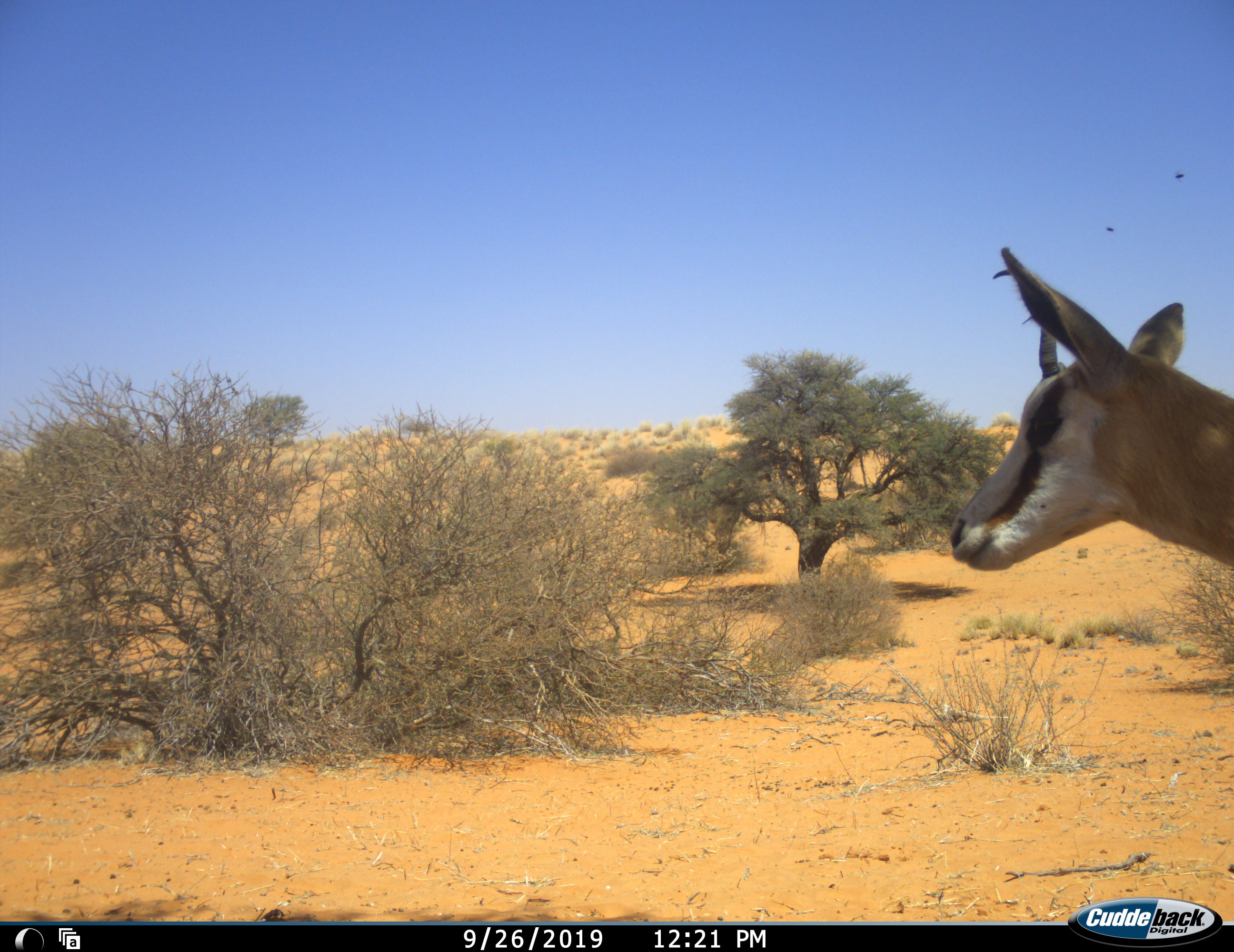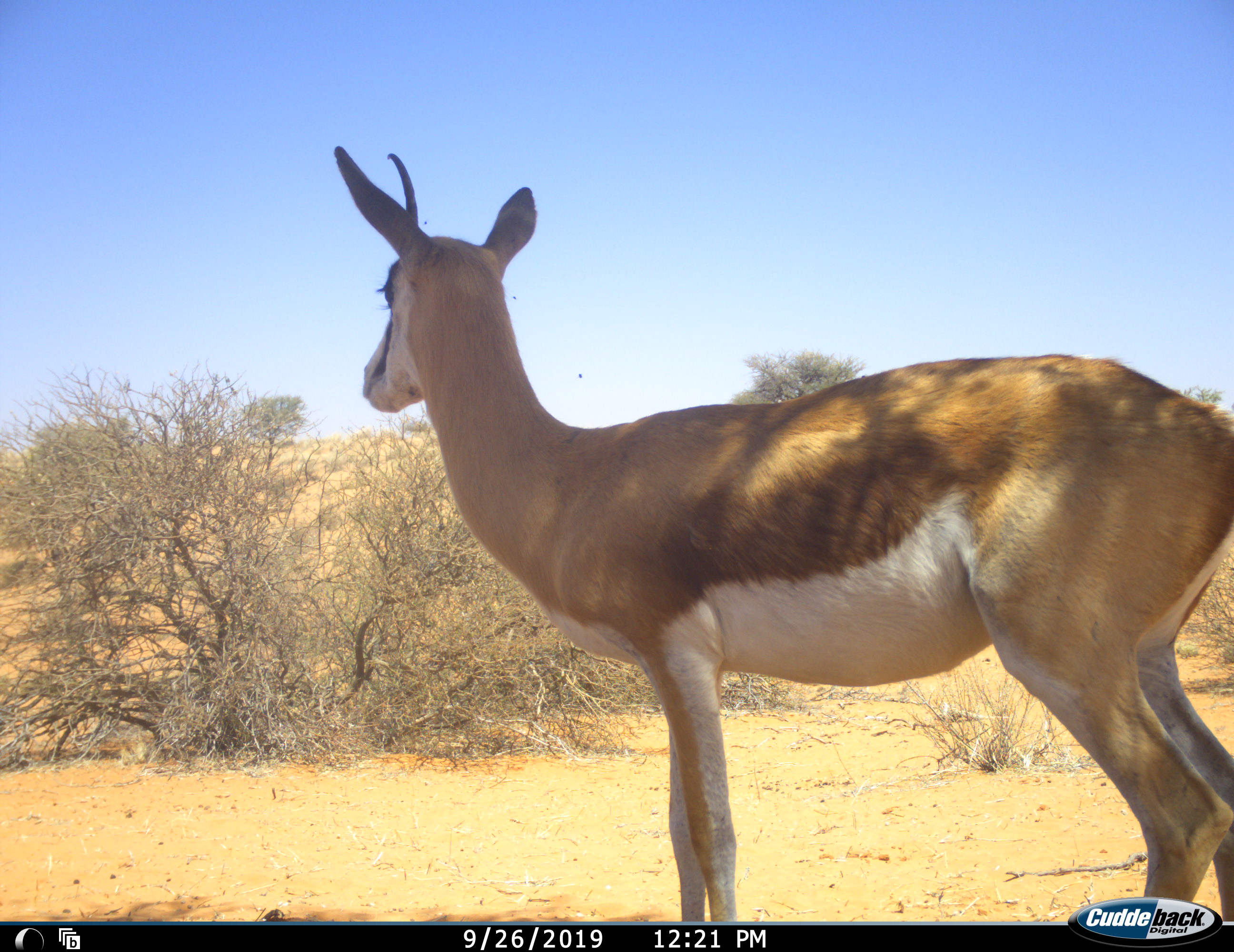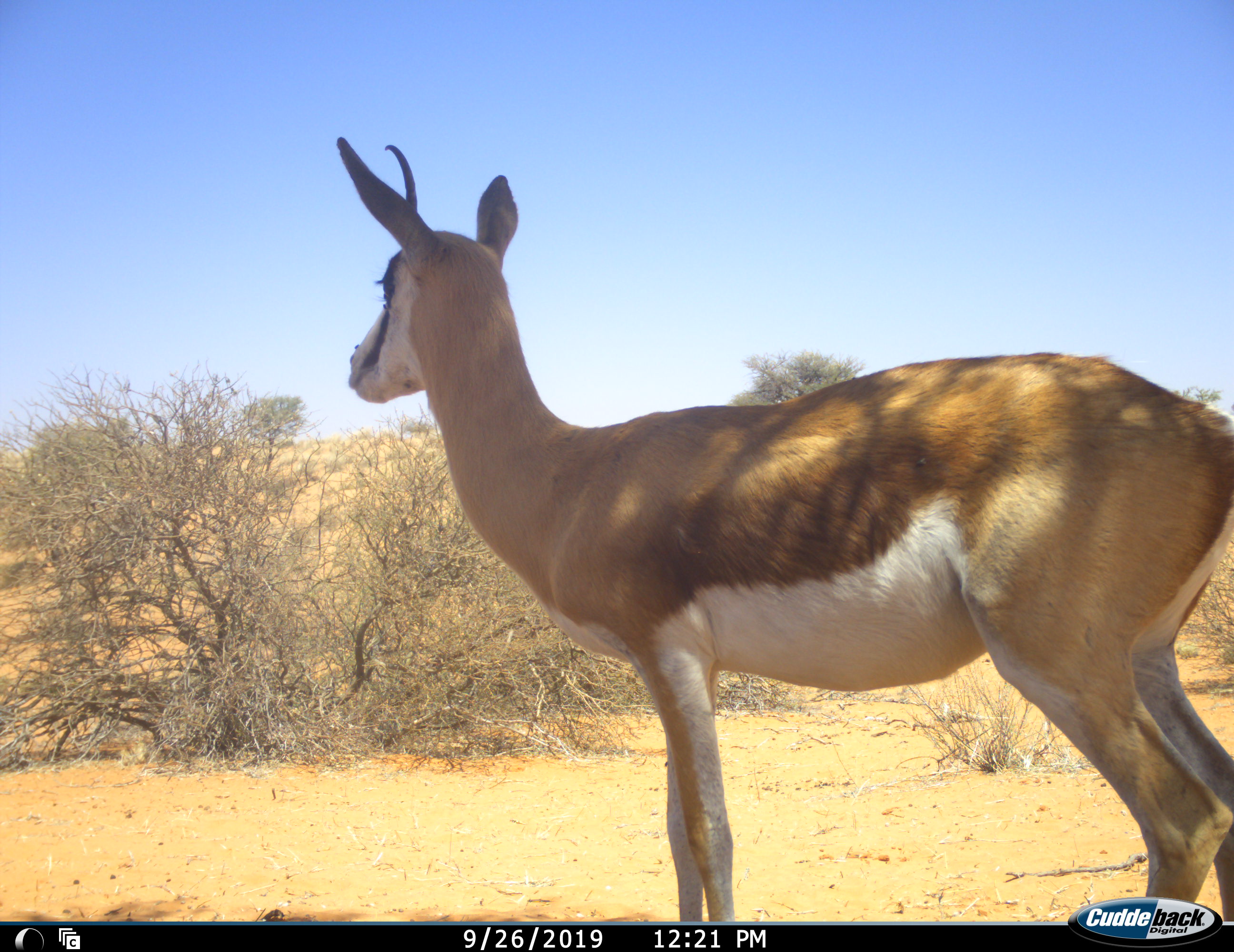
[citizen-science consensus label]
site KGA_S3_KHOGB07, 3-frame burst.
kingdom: Animalia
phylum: Chordata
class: Mammalia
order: Artiodactyla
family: Bovidae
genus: Antidorcas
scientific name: Antidorcas marsupialis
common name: springbok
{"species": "springbok (Antidorcas marsupialis)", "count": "1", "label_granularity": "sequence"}